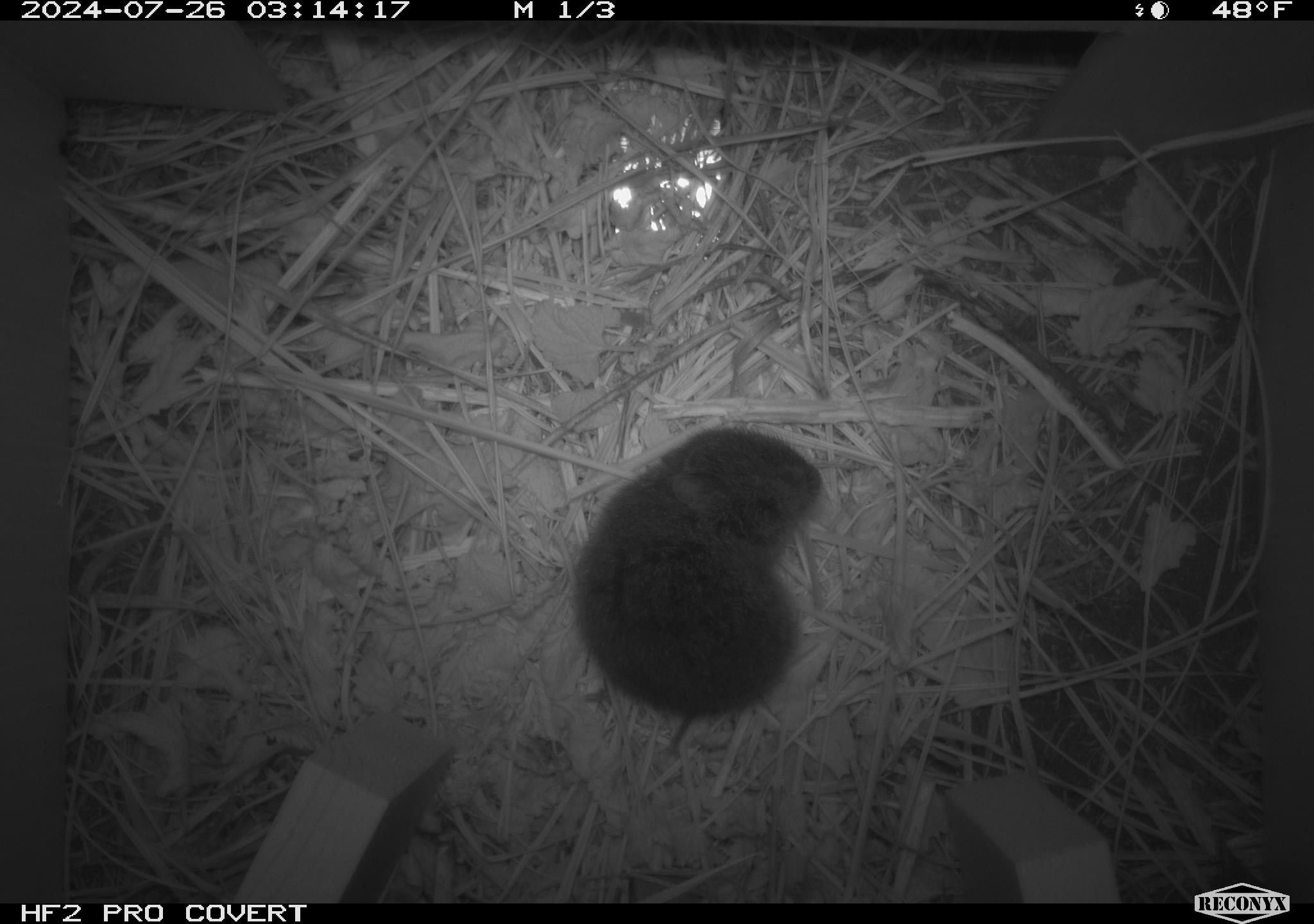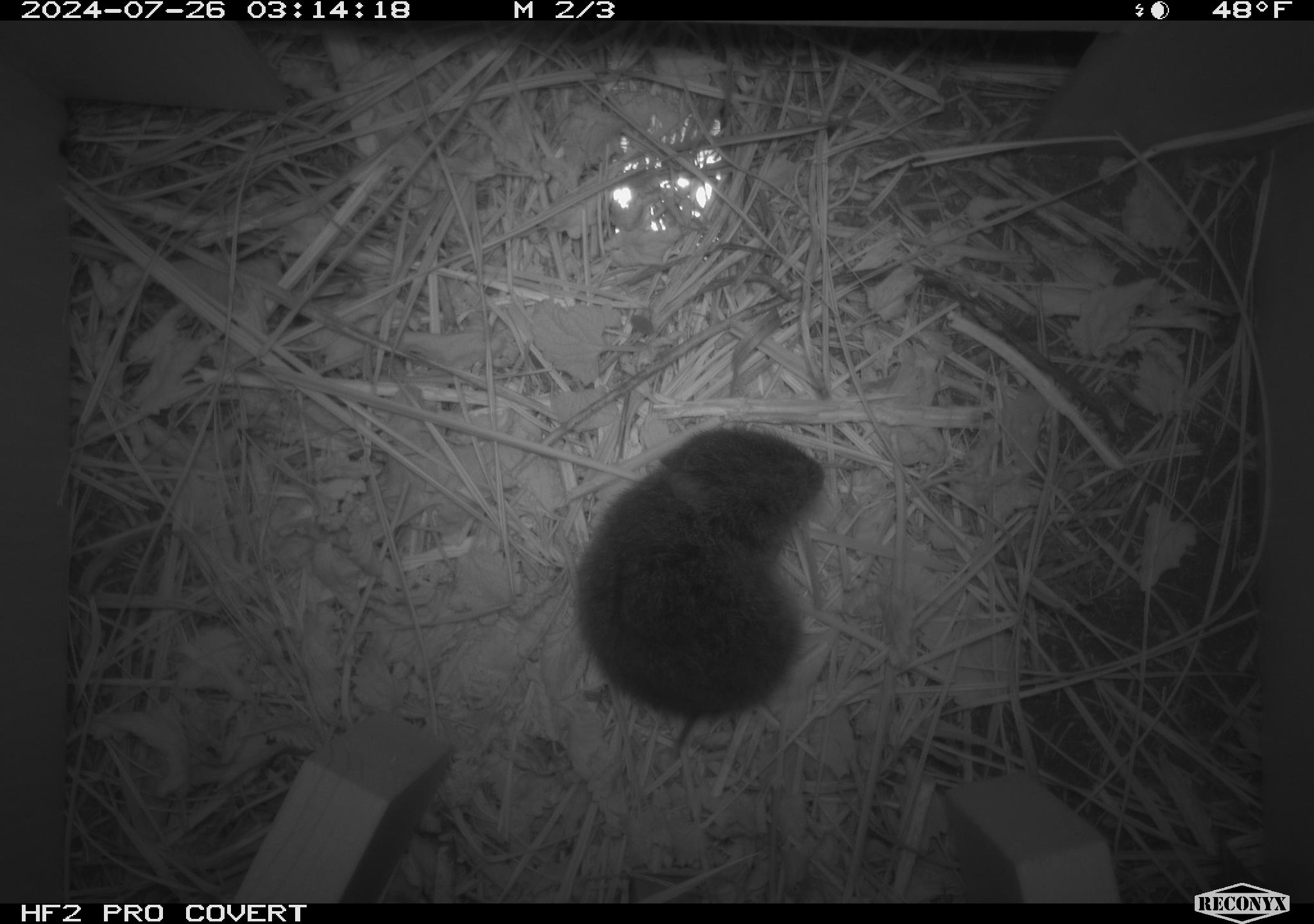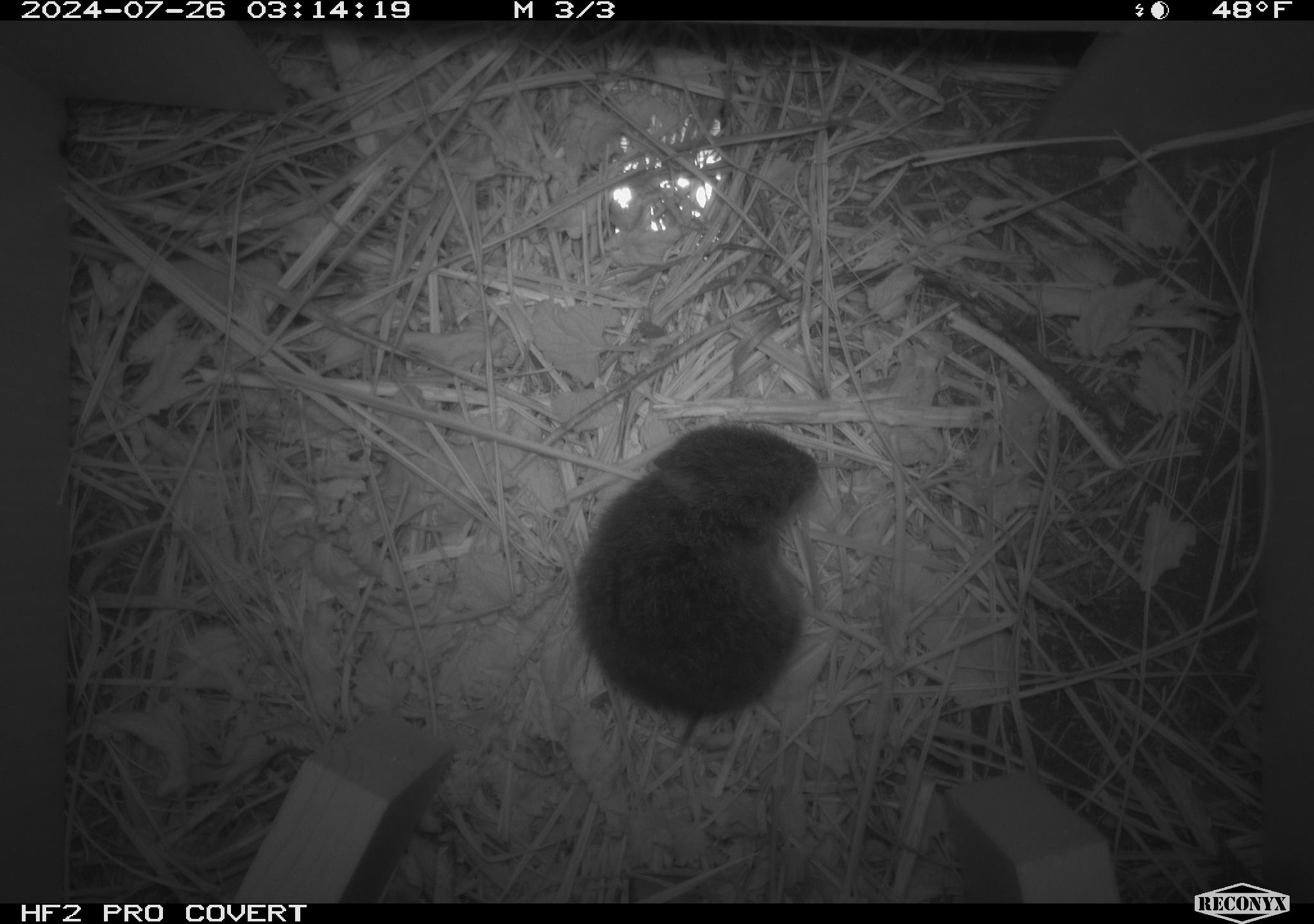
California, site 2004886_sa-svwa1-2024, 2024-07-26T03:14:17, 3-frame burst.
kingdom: Animalia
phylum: Chordata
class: Mammalia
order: Rodentia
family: Cricetidae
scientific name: Arvicolinae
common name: voles, lemmings, and muskrats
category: arvicolinae subfamily